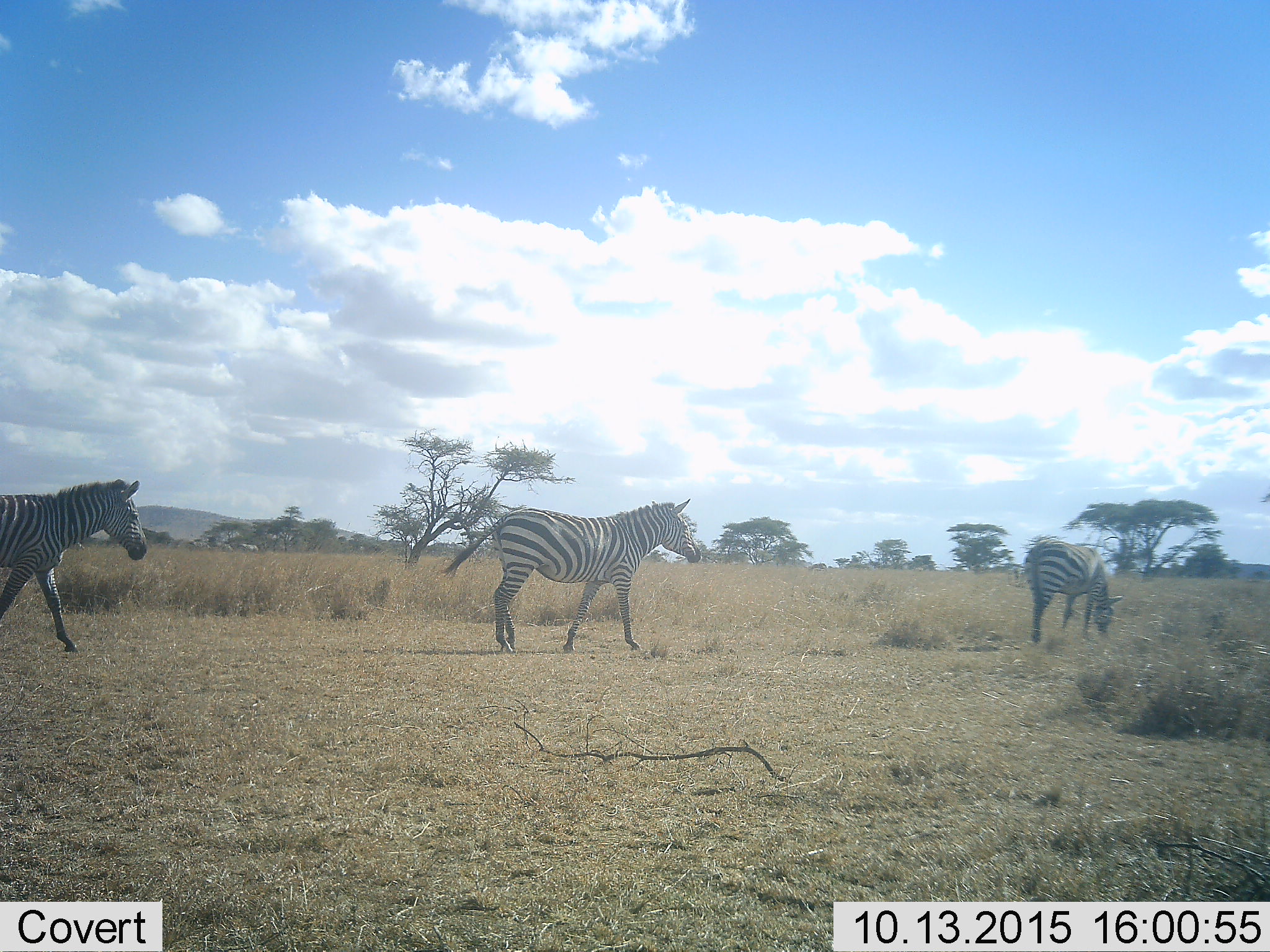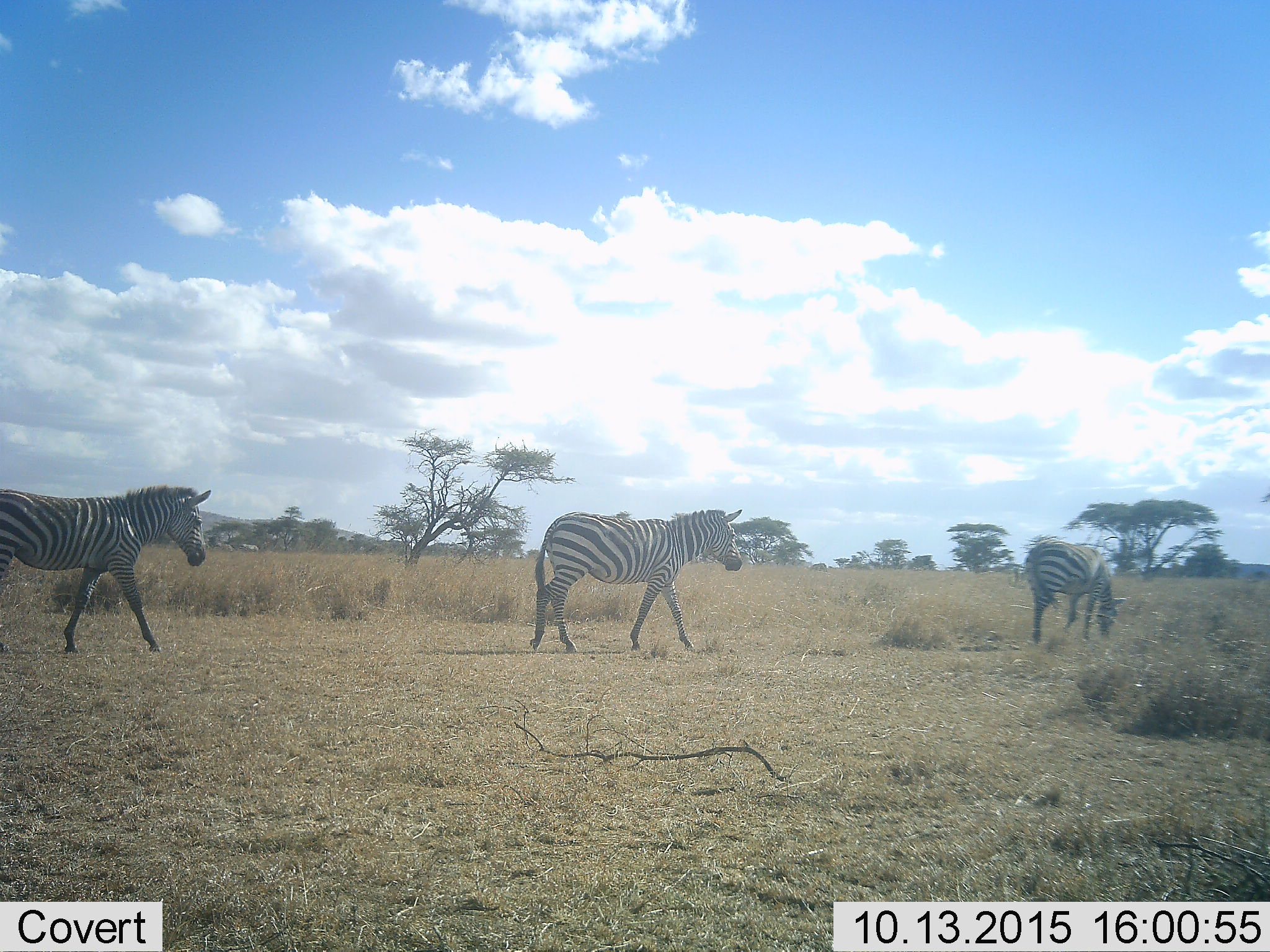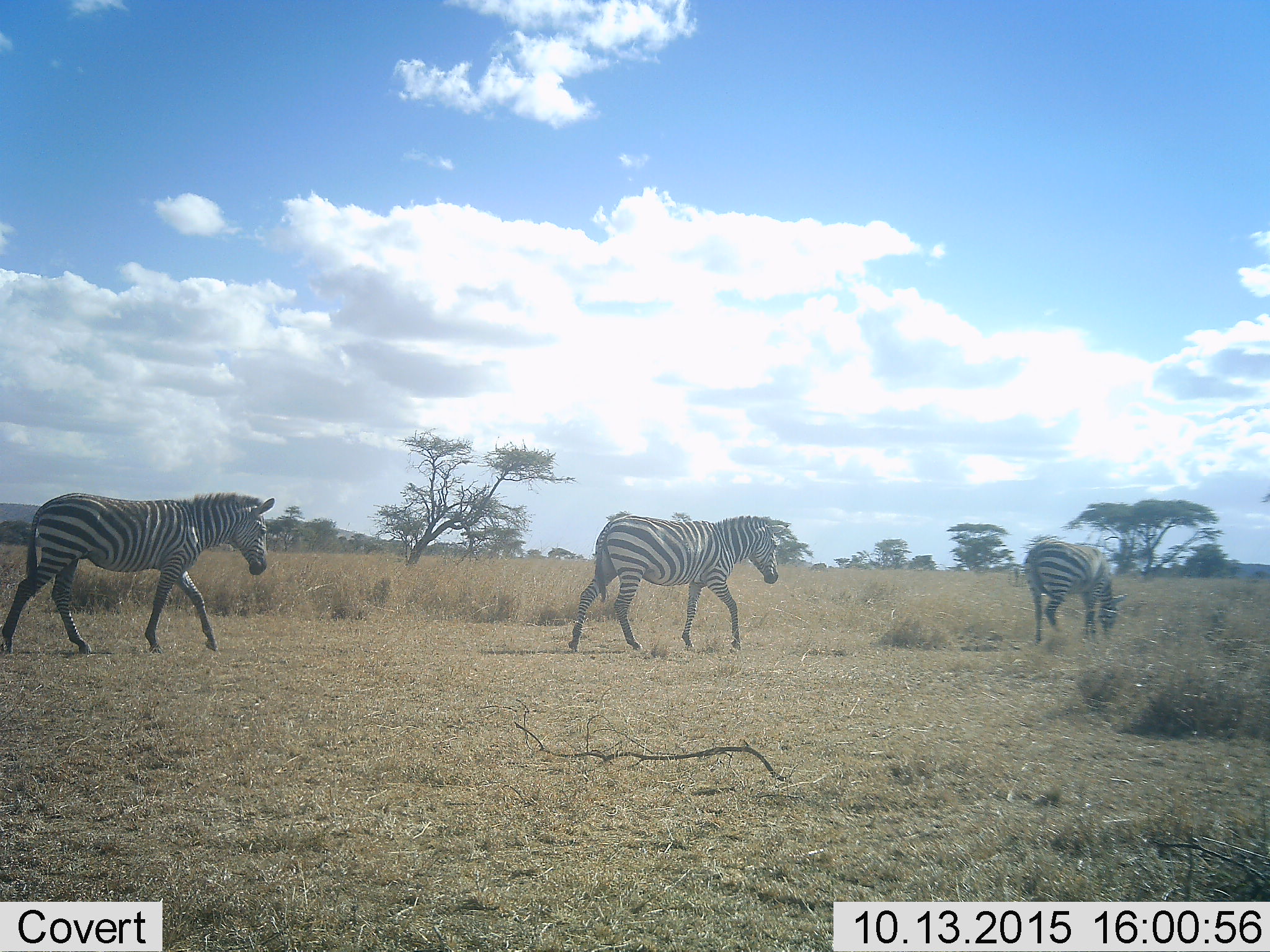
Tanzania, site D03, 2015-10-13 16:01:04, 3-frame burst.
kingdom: Animalia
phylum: Chordata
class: Mammalia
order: Perissodactyla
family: Equidae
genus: Equus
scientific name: Equus quagga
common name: plains zebra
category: zebra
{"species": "zebra (plains zebra) (Equus quagga)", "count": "3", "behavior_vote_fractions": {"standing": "16%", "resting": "0%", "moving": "95%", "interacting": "0%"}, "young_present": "0%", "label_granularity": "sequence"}